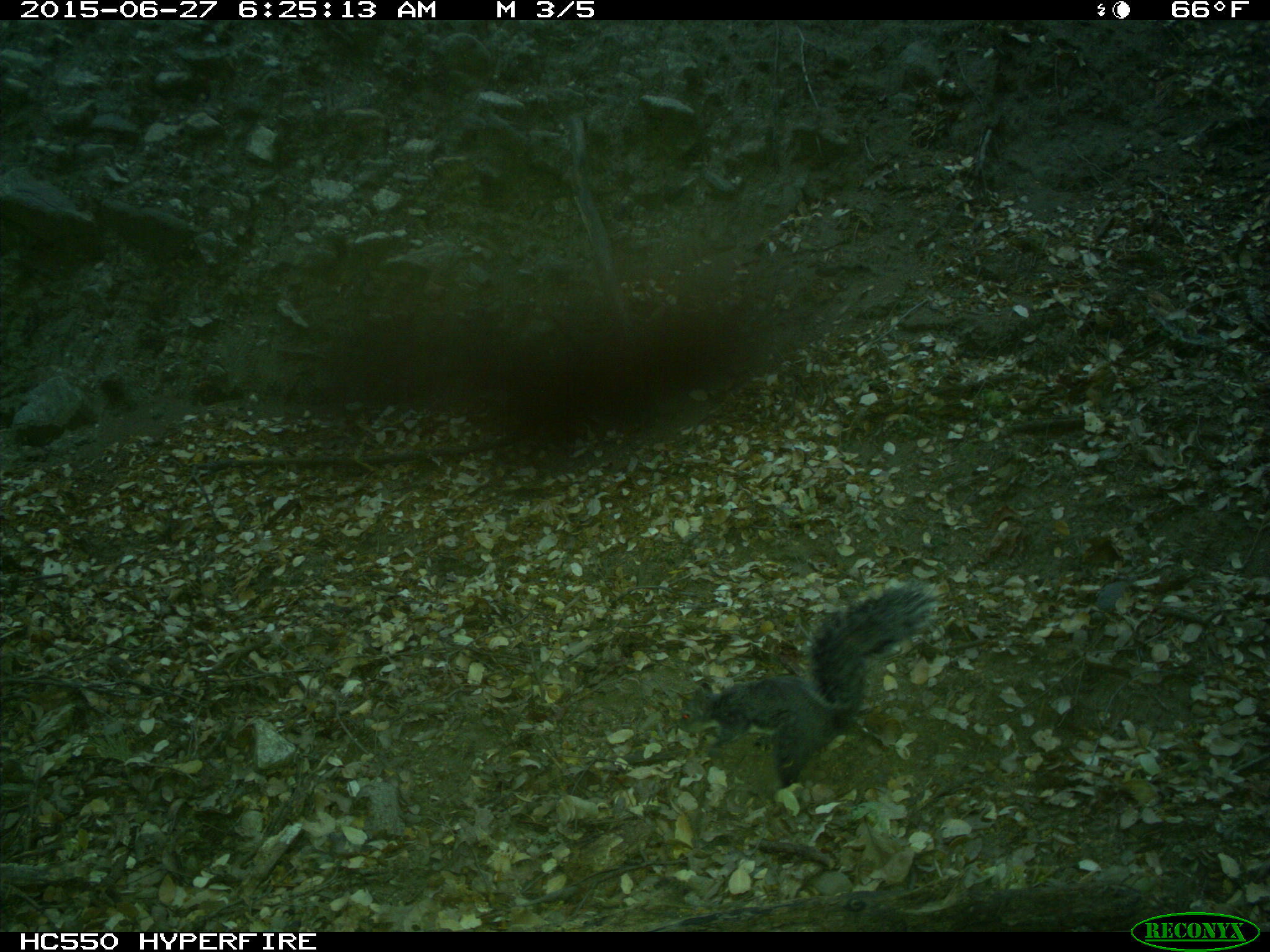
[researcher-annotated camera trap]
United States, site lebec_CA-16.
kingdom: Animalia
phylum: Chordata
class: Mammalia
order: Rodentia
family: Sciuridae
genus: Sciurus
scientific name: Sciurus carolinensis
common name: eastern gray squirrel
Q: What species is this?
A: Sciurus carolinensis (eastern gray squirrel).